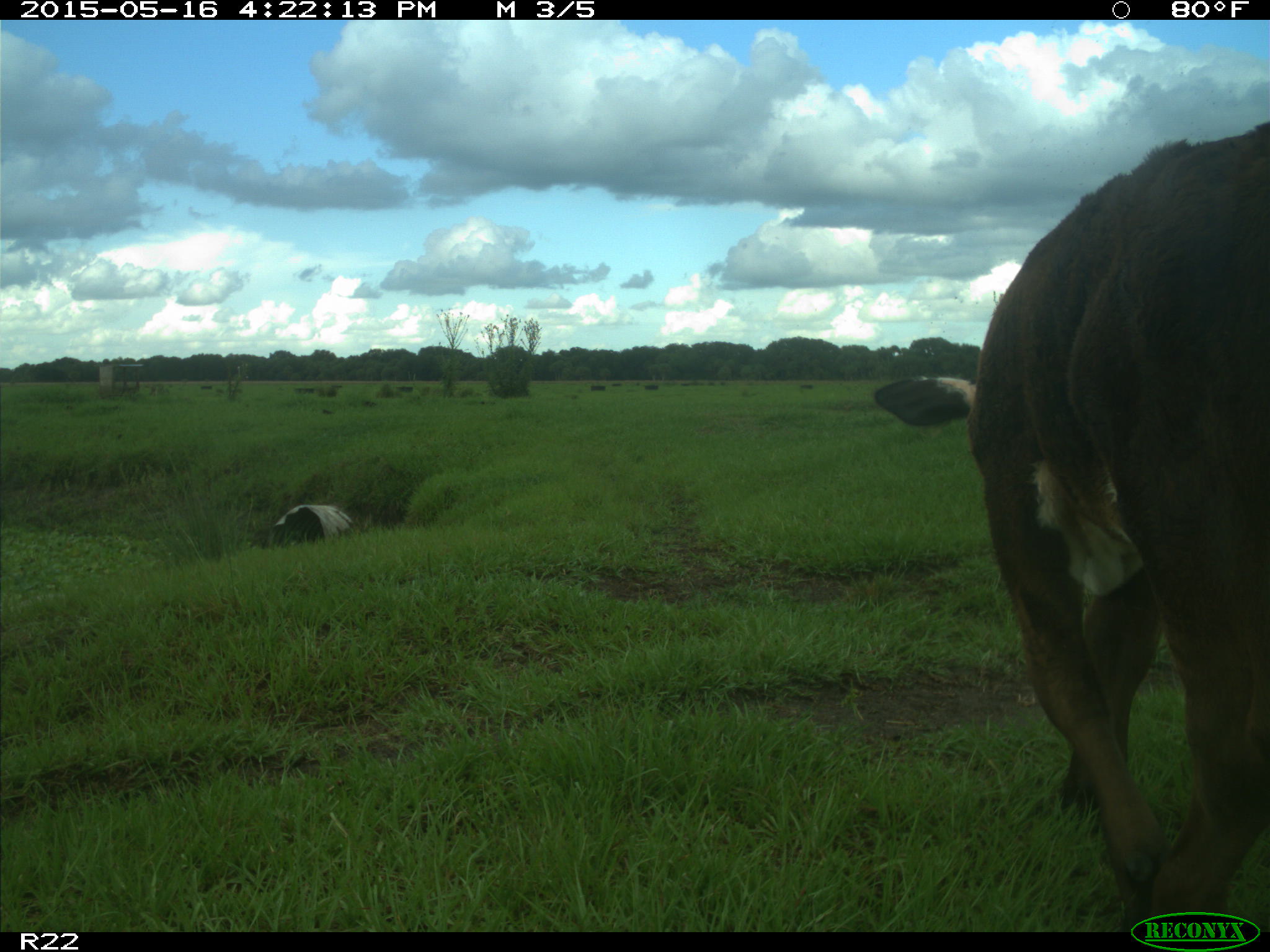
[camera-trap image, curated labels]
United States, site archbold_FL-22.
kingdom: Animalia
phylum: Chordata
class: Mammalia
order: Artiodactyla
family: Bovidae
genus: Bos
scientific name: Bos taurus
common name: domestic cow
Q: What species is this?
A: Bos taurus (domestic cow).